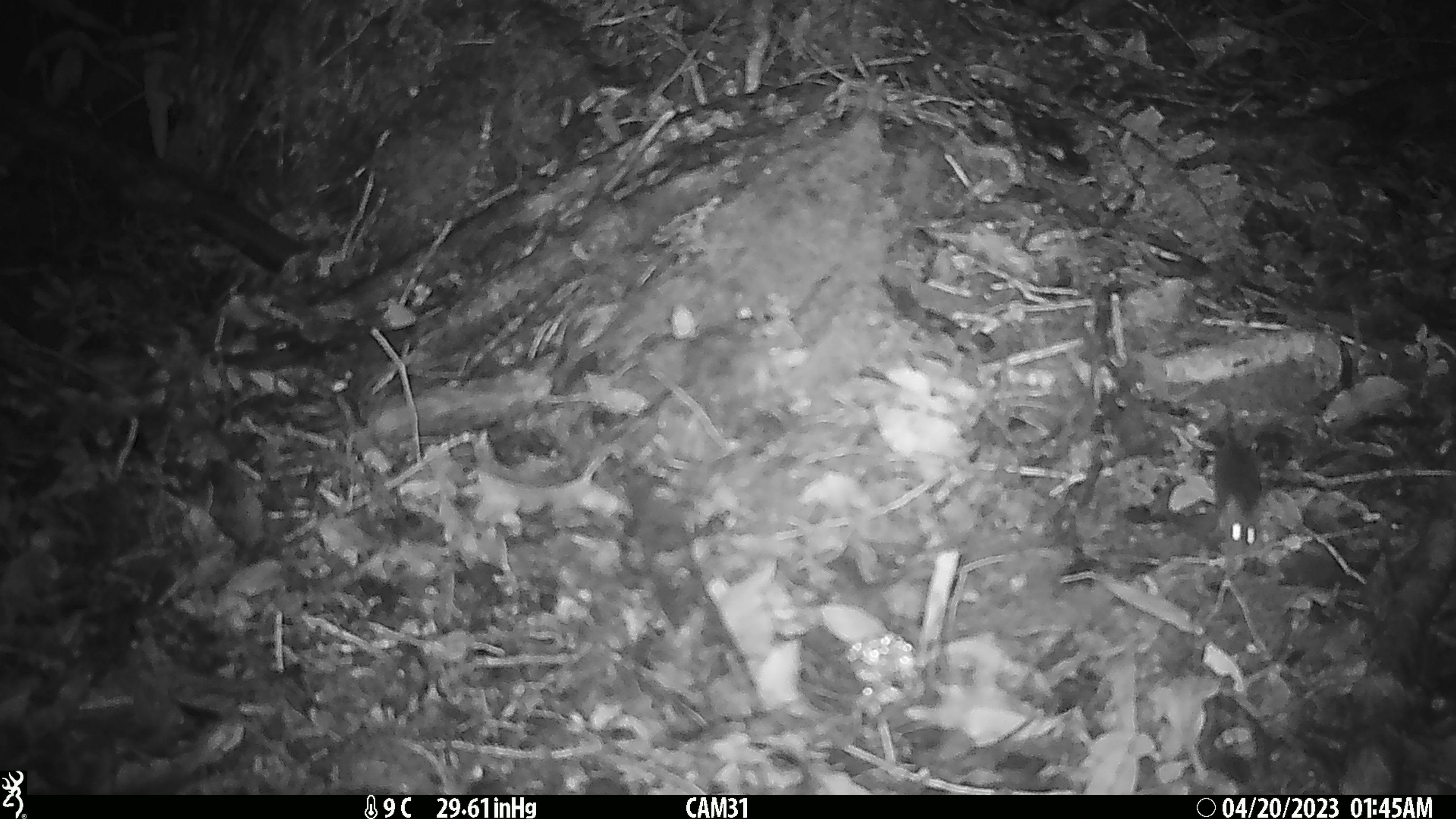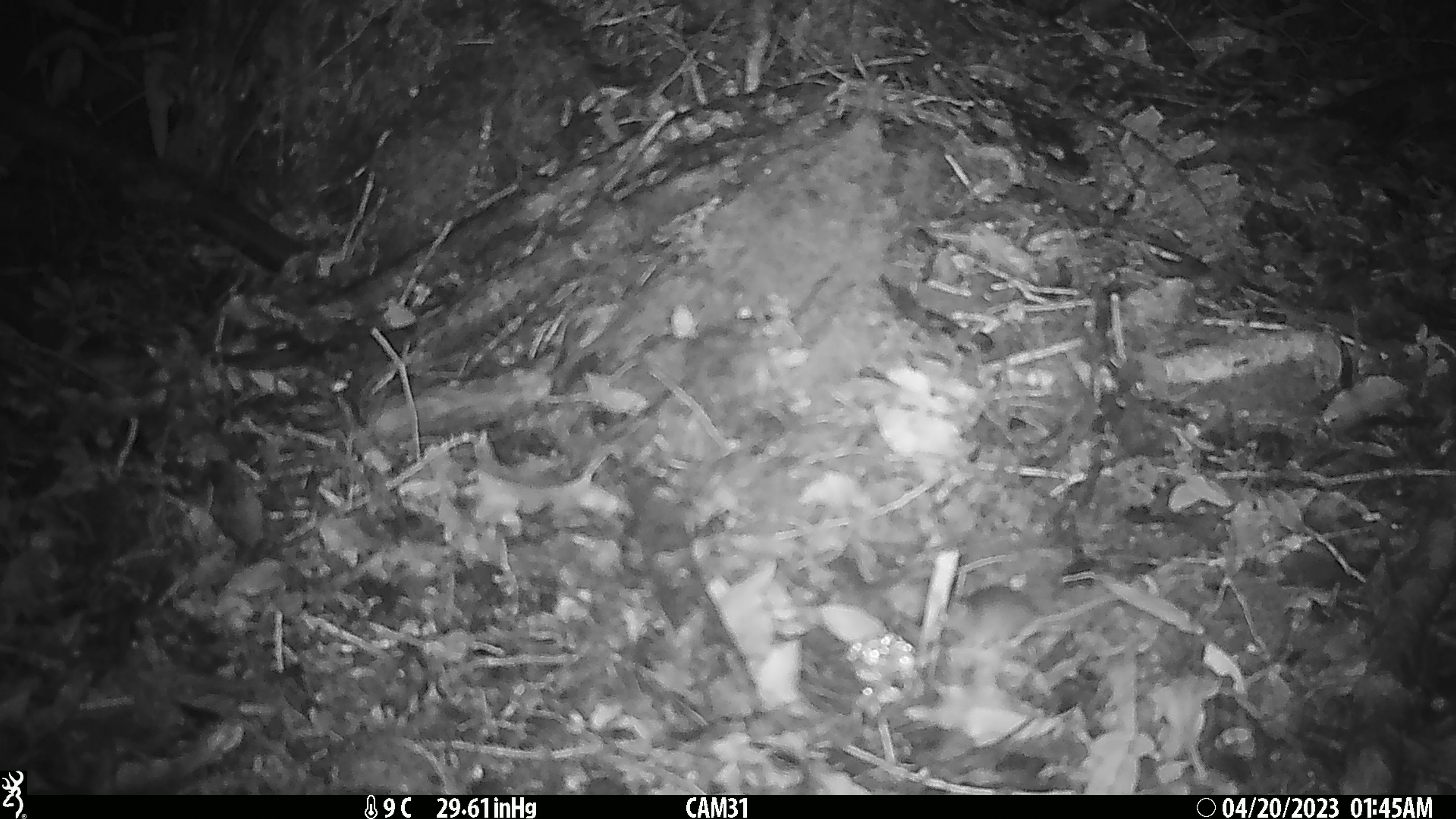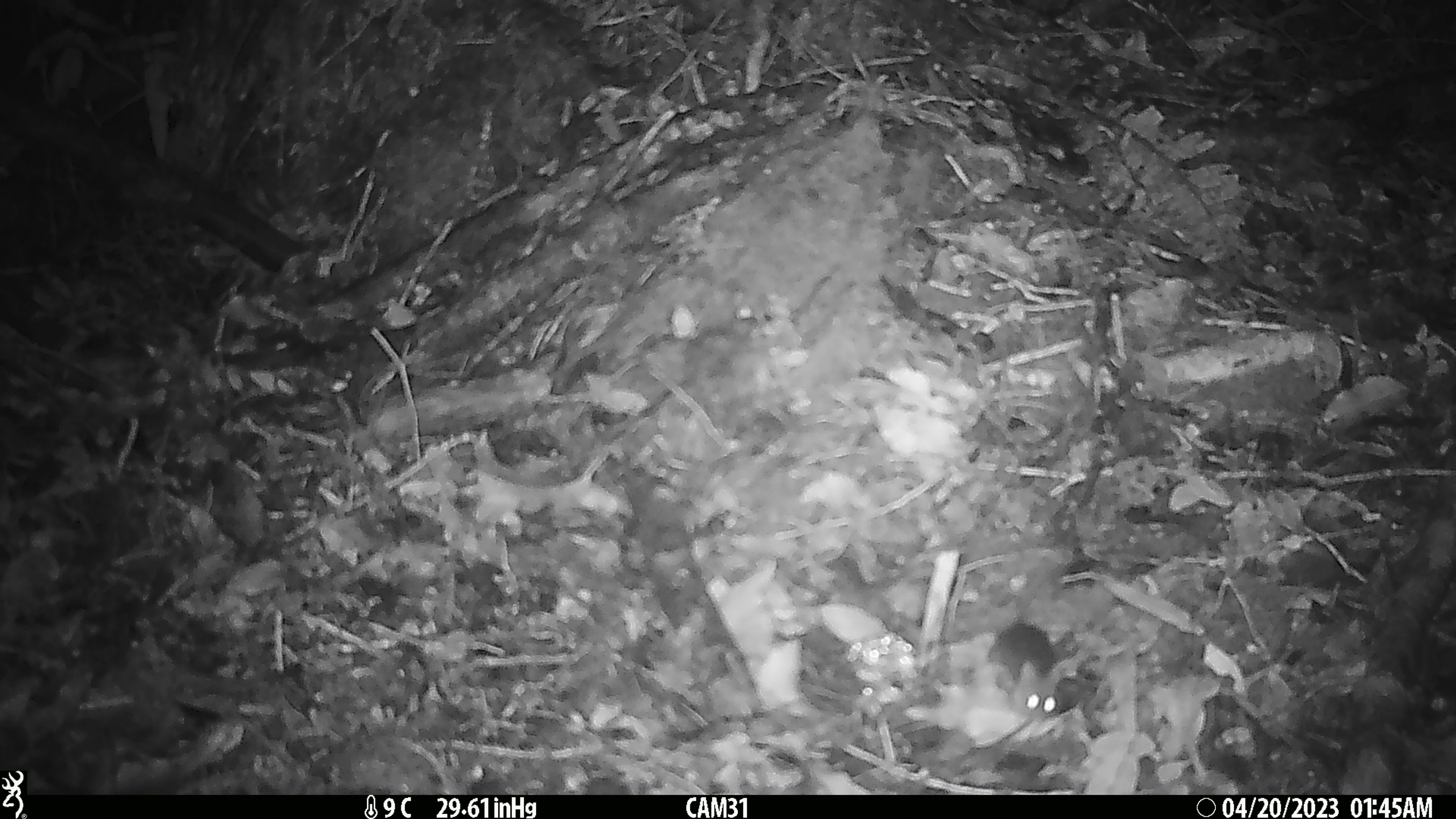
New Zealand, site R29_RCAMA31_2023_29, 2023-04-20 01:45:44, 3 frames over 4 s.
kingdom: Animalia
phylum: Chordata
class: Mammalia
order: Rodentia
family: Muridae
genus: Mus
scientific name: Mus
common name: mouse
Mouse (Mus).